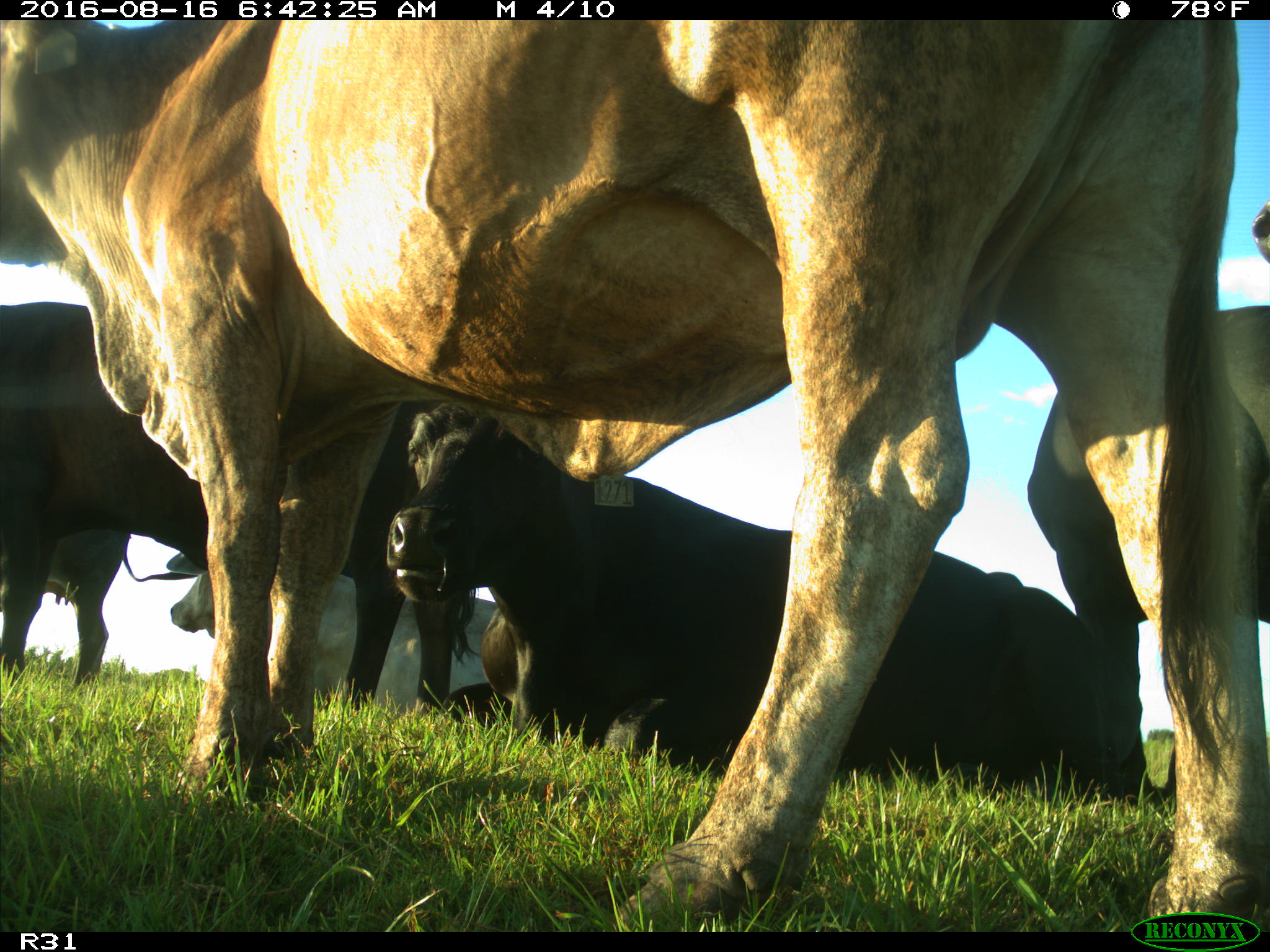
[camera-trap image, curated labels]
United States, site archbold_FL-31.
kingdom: Animalia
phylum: Chordata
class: Mammalia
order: Artiodactyla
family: Bovidae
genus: Bos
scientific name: Bos taurus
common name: domestic cow